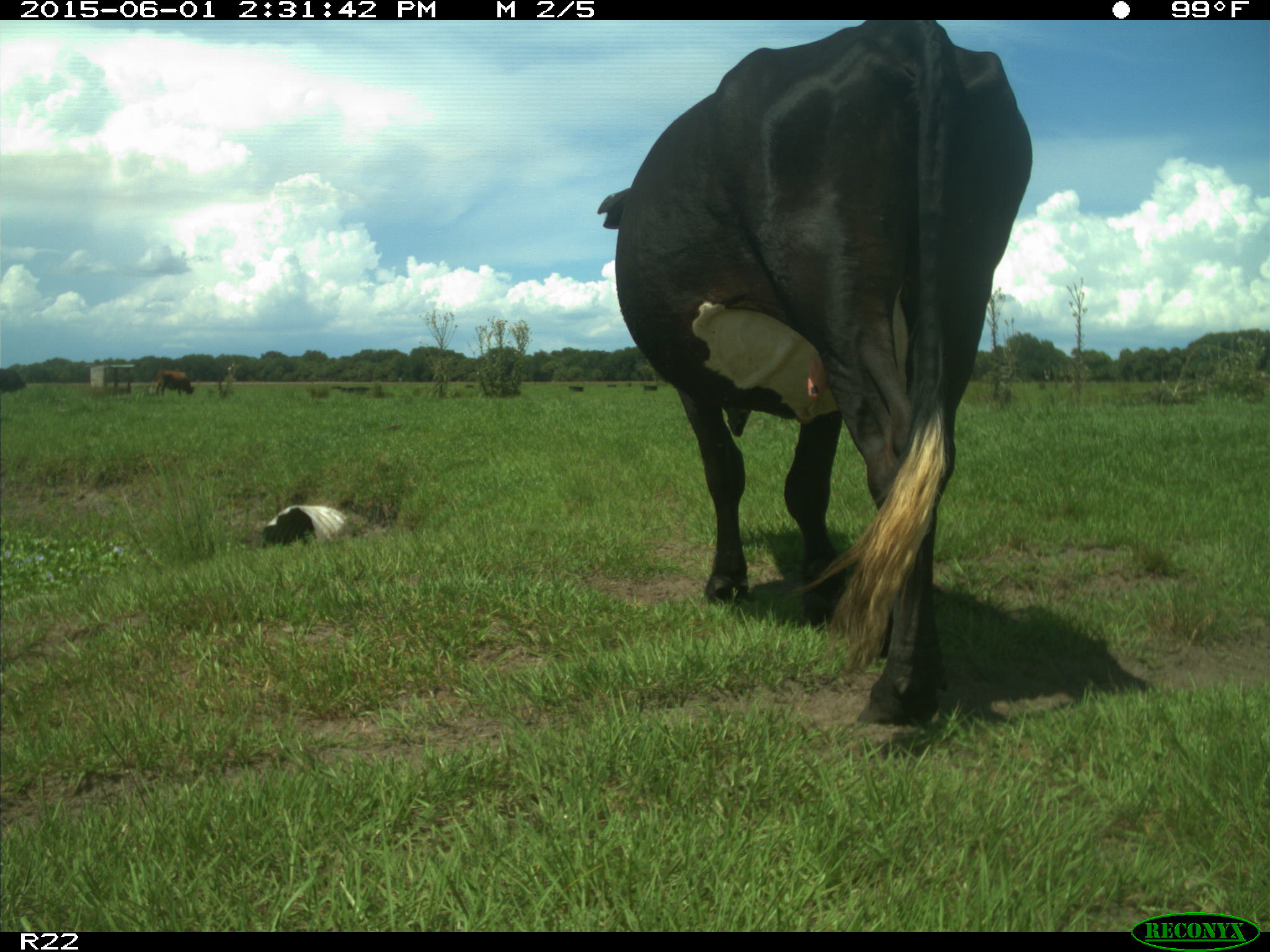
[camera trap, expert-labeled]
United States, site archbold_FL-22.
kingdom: Animalia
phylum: Chordata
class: Mammalia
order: Artiodactyla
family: Bovidae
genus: Bos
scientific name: Bos taurus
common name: domestic cow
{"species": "Bos taurus (domestic cow)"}